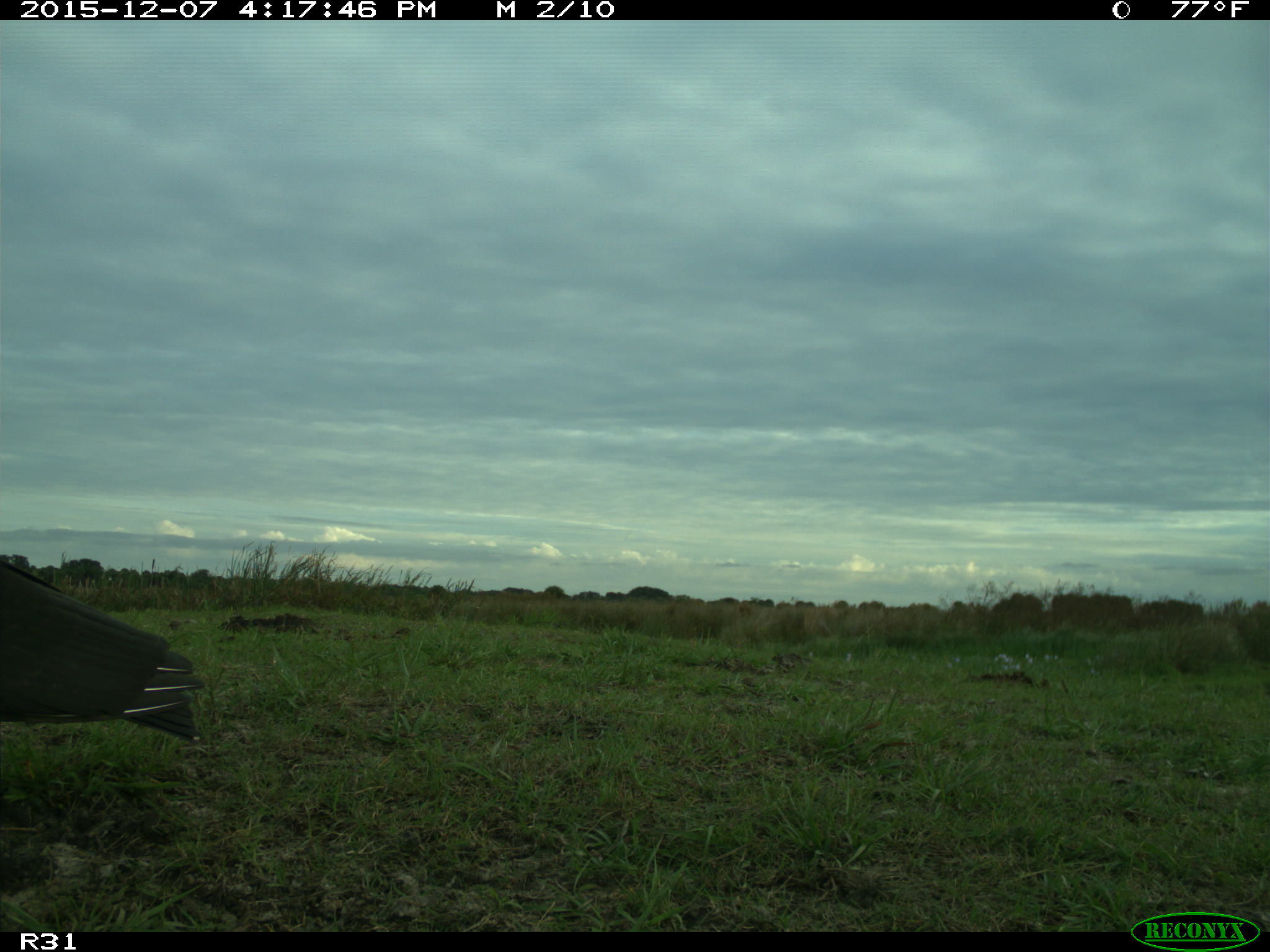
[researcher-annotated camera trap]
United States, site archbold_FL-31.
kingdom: Animalia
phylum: Chordata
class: Aves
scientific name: Aves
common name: birds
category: unidentified bird